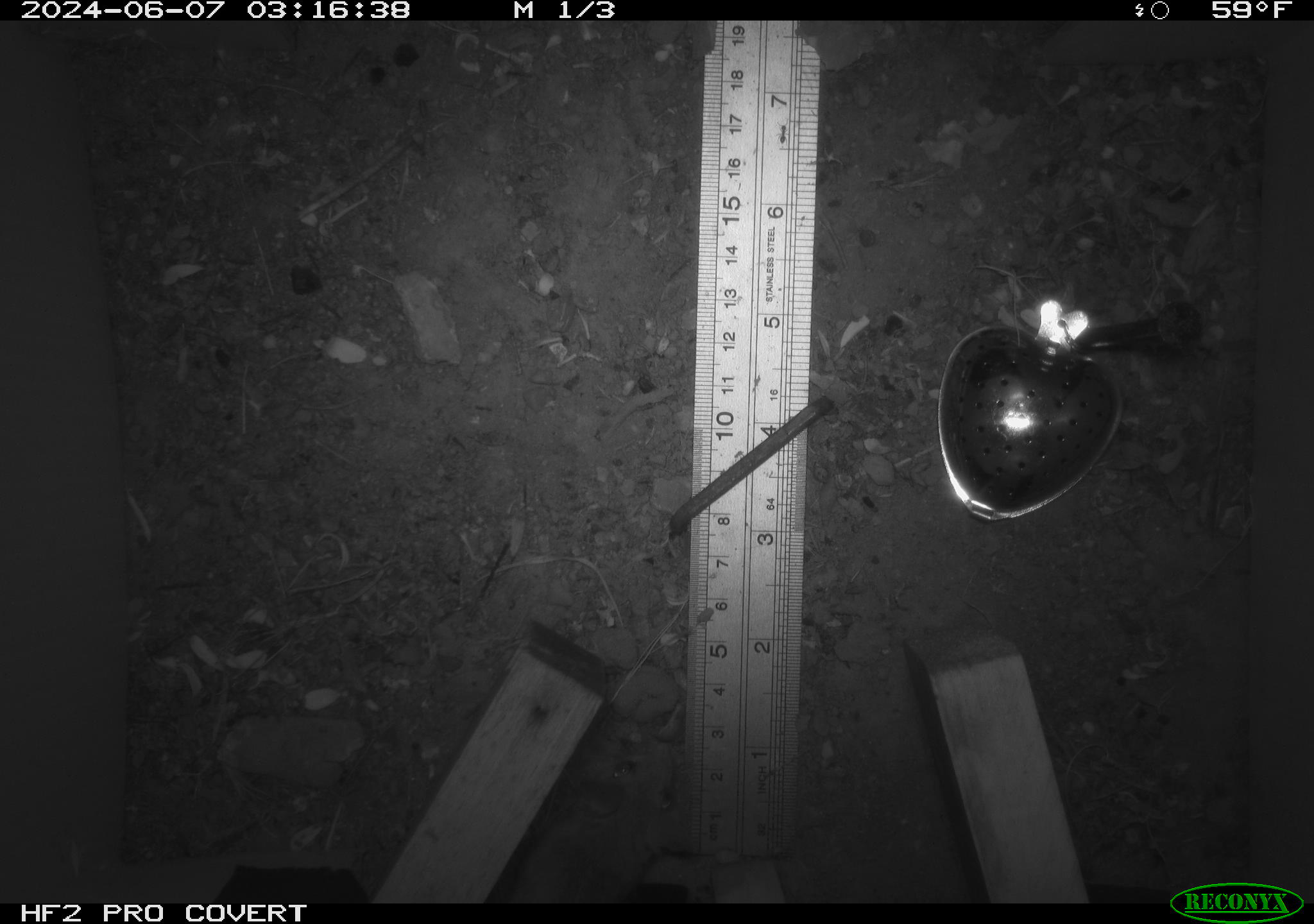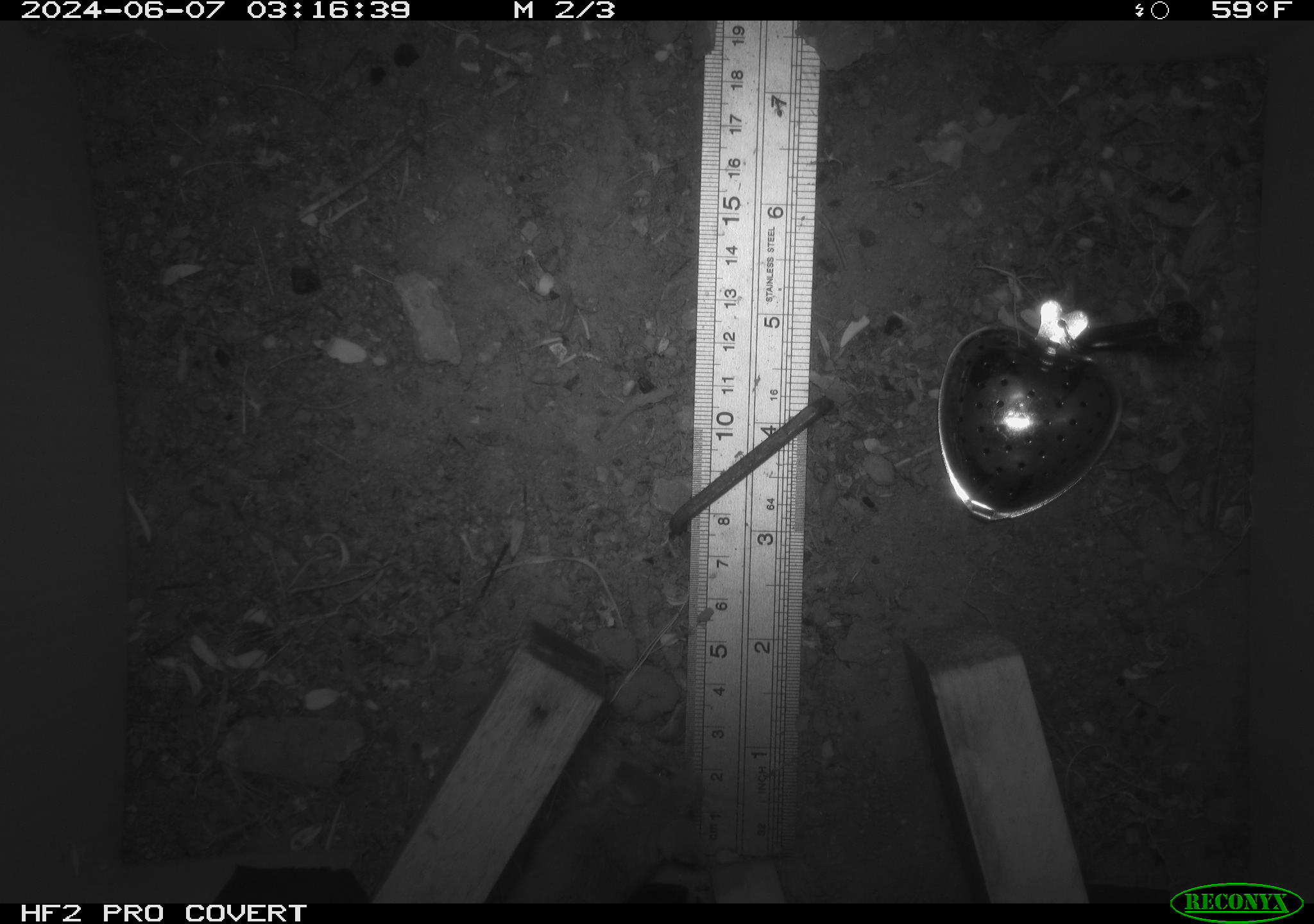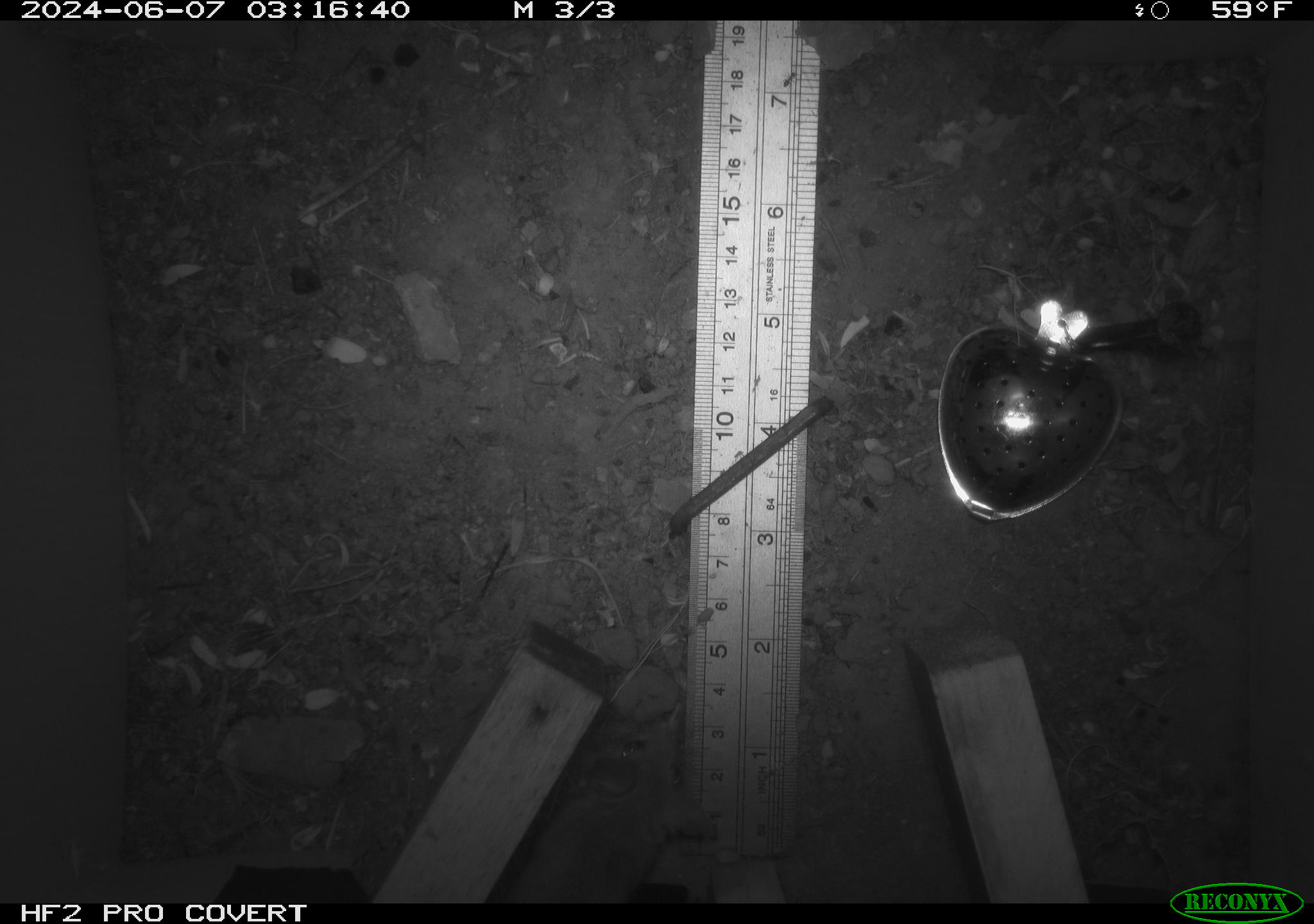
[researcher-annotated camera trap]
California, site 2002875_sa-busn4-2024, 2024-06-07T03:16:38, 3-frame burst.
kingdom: Animalia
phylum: Chordata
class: Mammalia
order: Rodentia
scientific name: Rodentia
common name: rodent